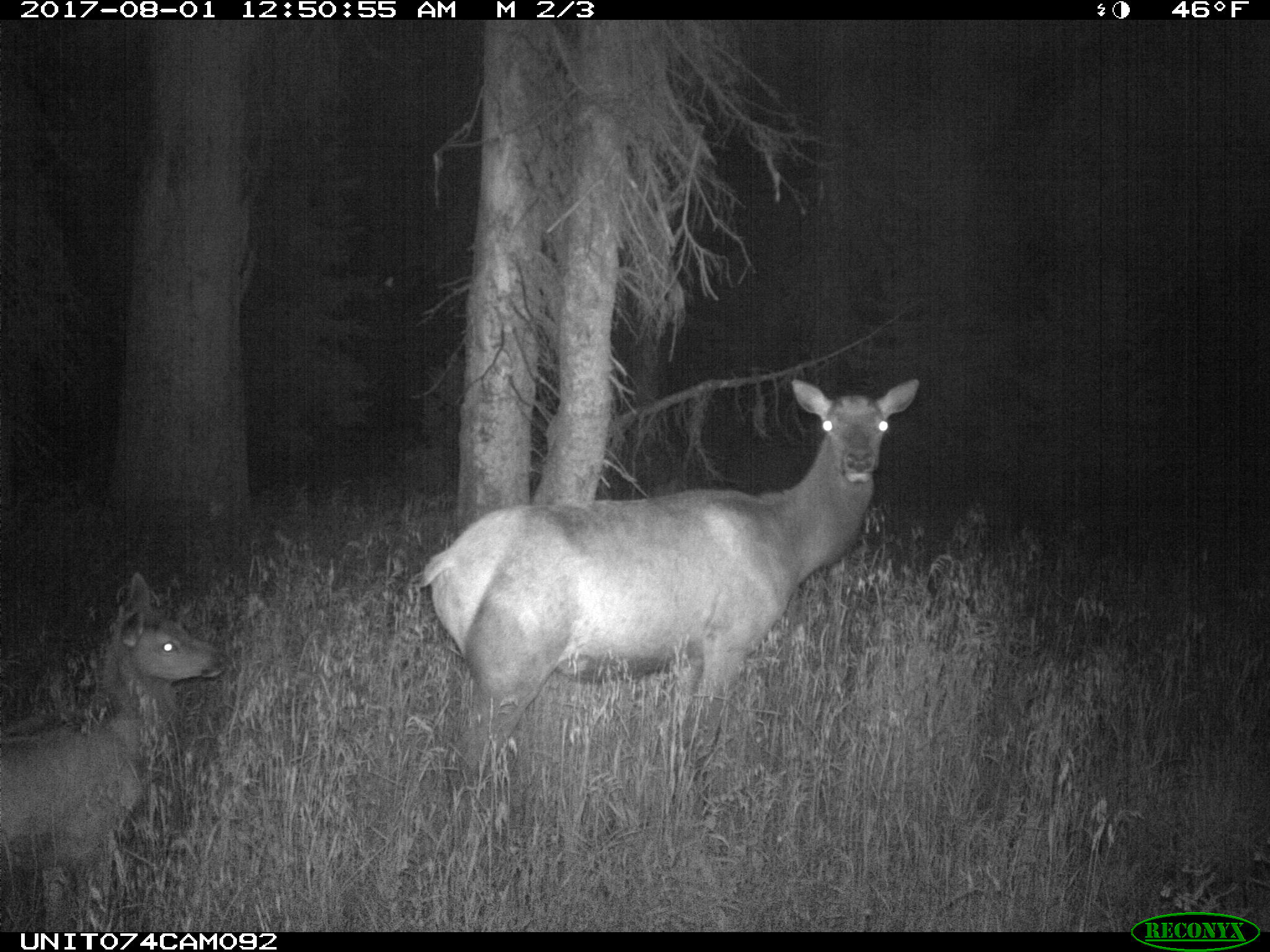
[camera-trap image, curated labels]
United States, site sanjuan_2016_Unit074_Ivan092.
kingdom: Animalia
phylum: Chordata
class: Mammalia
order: Artiodactyla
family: Cervidae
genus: Cervus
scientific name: Cervus elaphus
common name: red deer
Cervus elaphus (red deer).